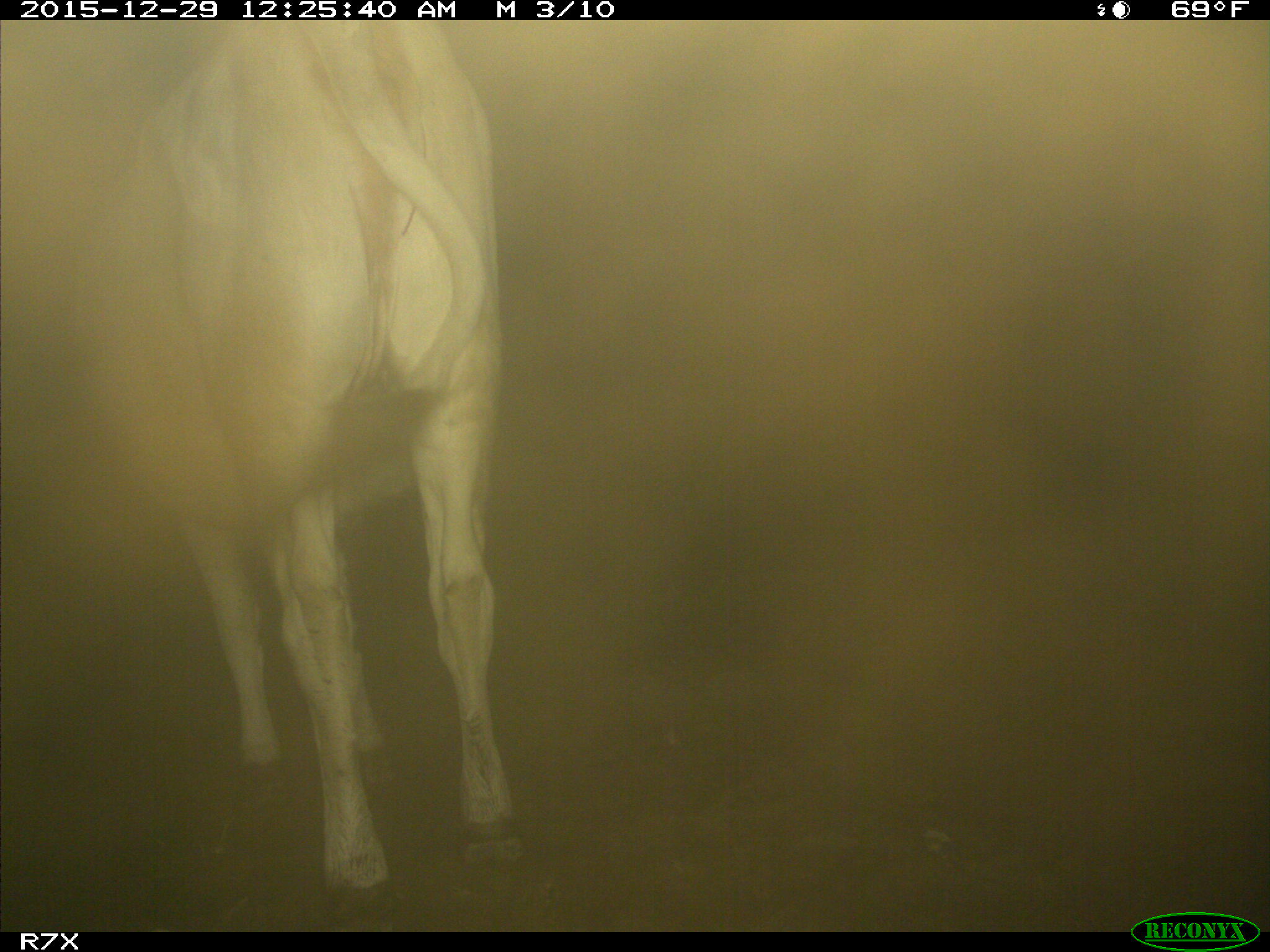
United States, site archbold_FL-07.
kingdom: Animalia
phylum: Chordata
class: Mammalia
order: Artiodactyla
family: Bovidae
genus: Bos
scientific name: Bos taurus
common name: domestic cow